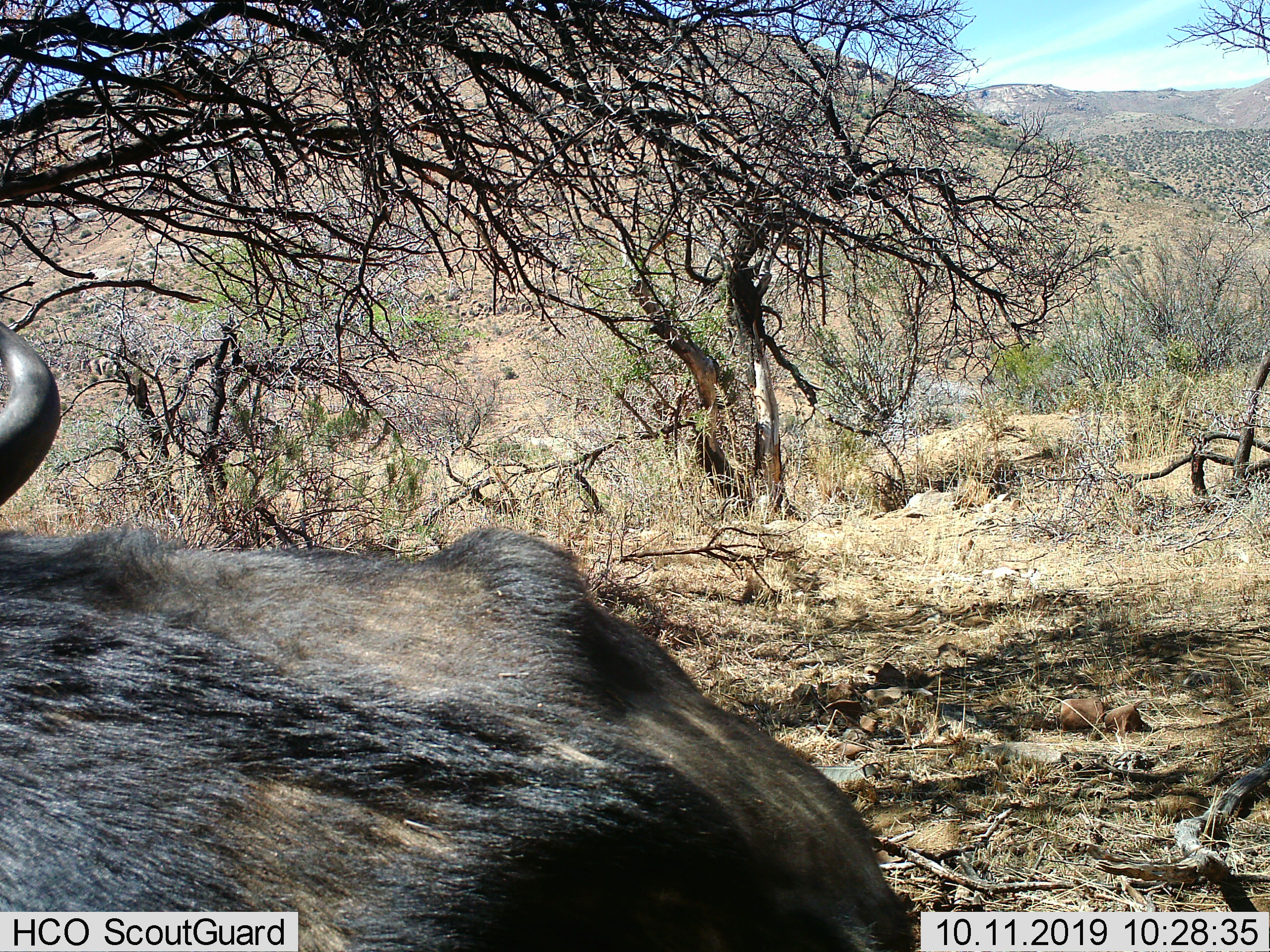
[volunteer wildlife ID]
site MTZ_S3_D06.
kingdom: Animalia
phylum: Chordata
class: Mammalia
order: Artiodactyla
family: Bovidae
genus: Syncerus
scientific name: Syncerus caffer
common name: african buffalo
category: buffalo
Buffalo (african buffalo) (Syncerus caffer), count 1. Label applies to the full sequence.